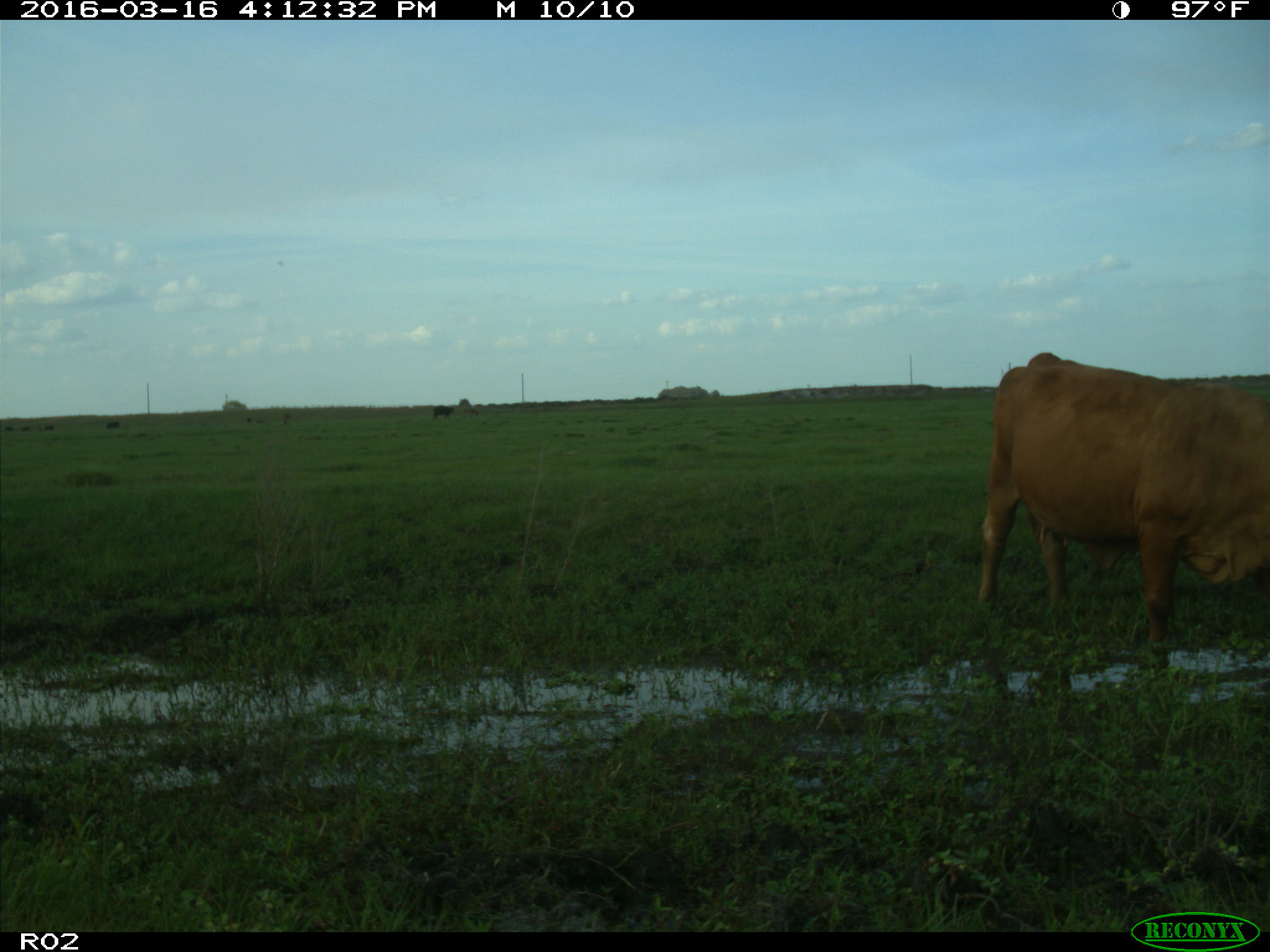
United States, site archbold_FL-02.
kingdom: Animalia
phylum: Chordata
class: Mammalia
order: Artiodactyla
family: Bovidae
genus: Bos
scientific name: Bos taurus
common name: domestic cow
Bos taurus (domestic cow).